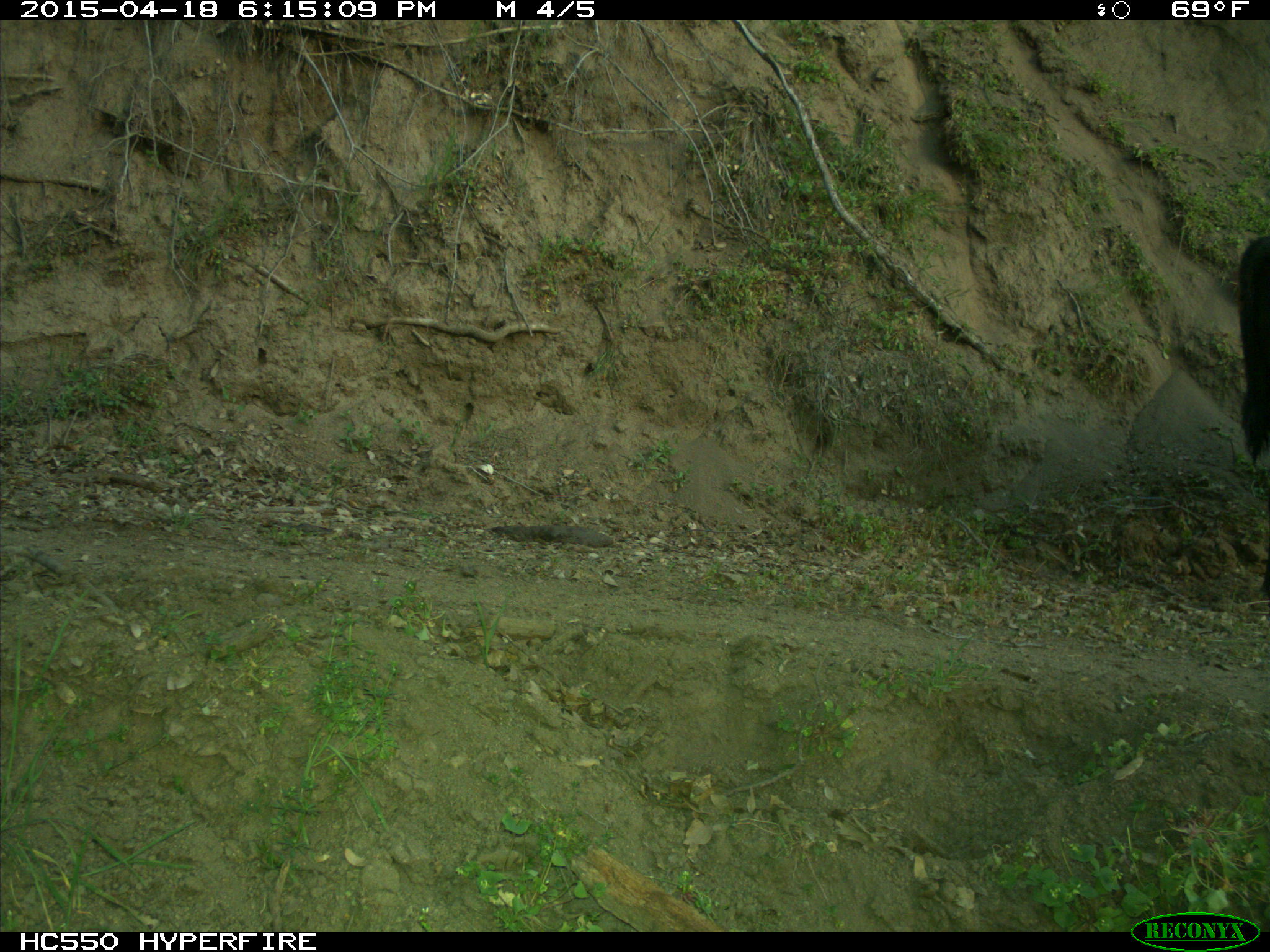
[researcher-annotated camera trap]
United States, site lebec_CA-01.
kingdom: Animalia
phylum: Chordata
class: Mammalia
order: Artiodactyla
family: Bovidae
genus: Bos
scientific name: Bos taurus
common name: domestic cow